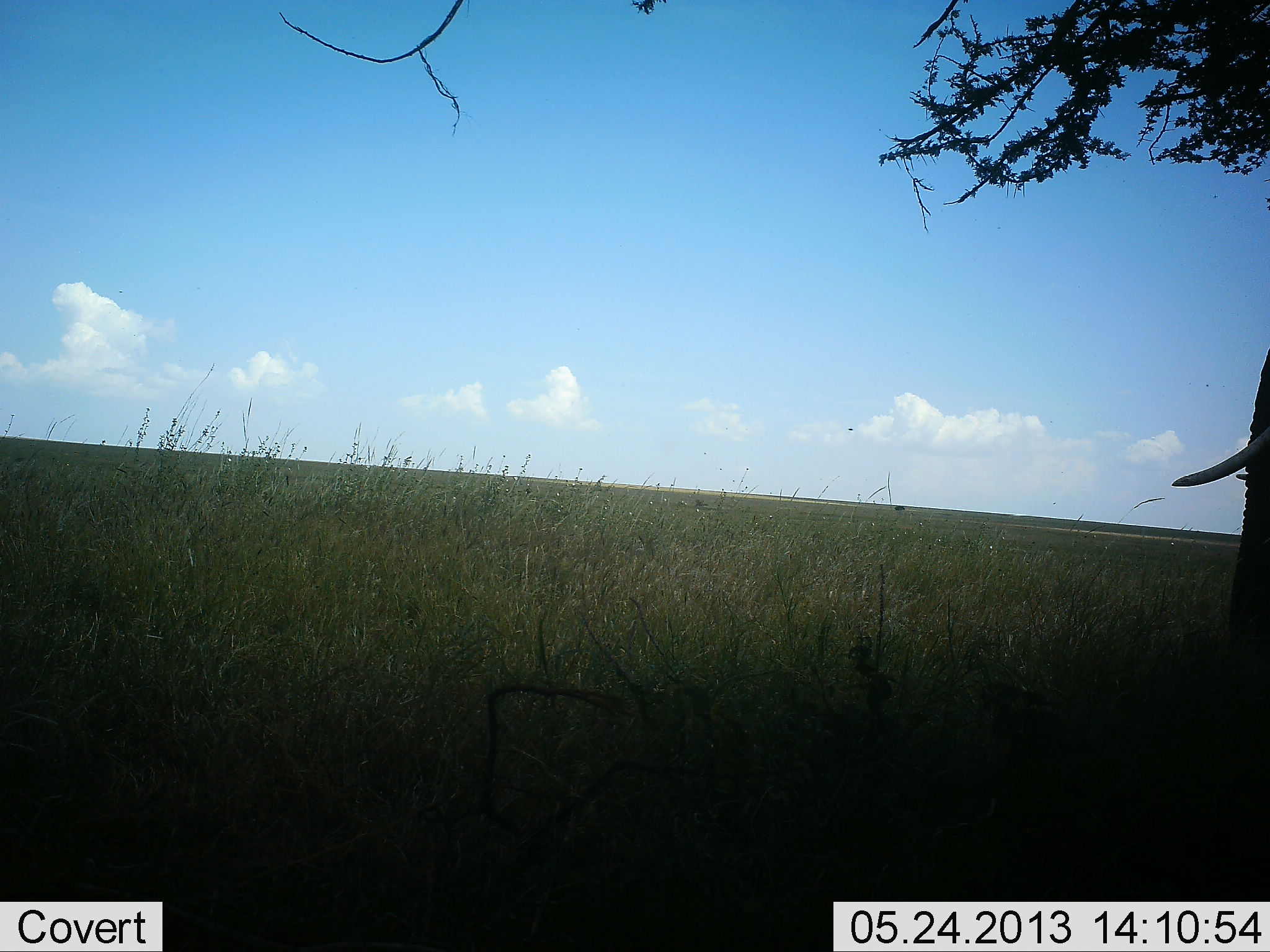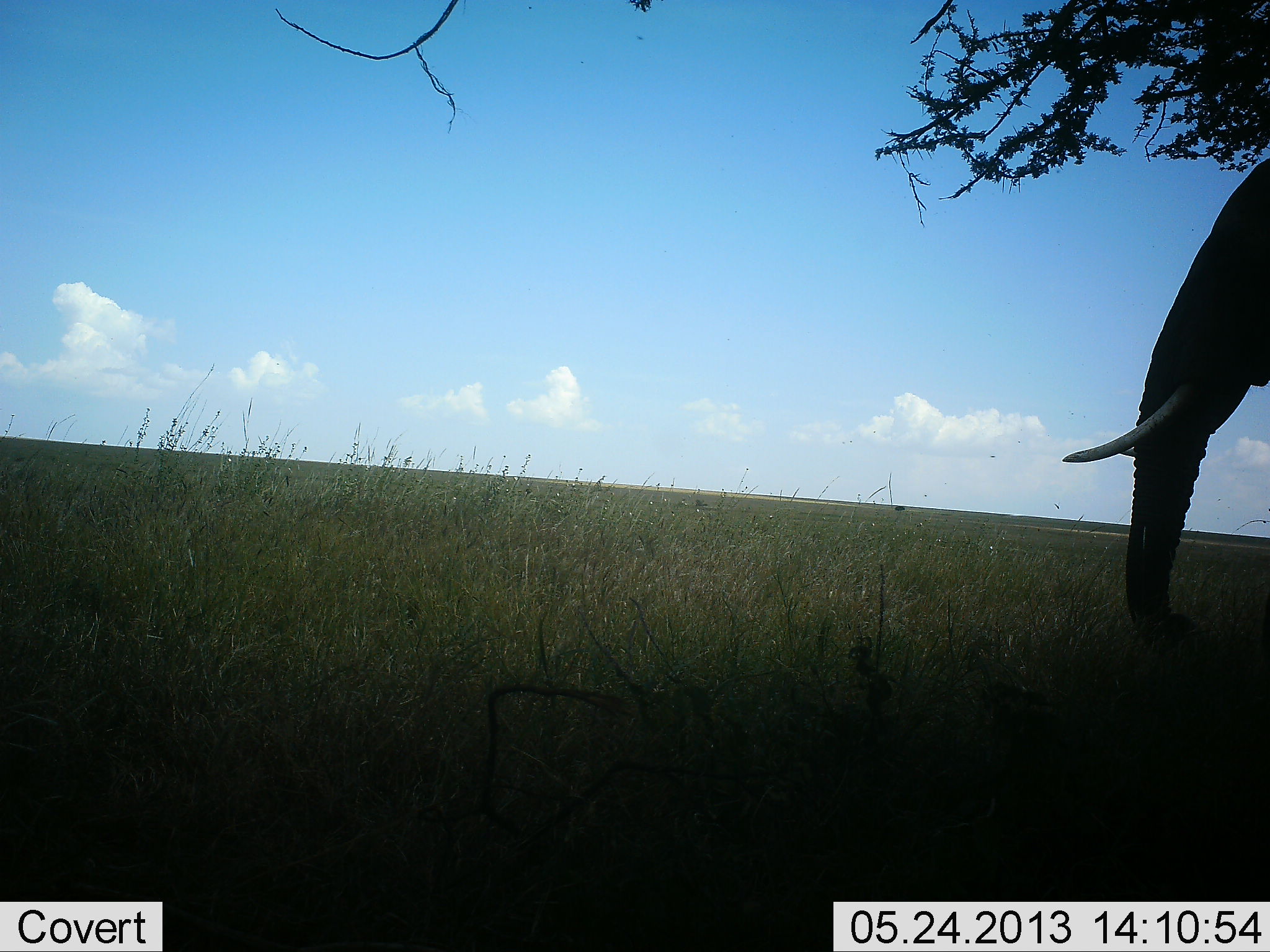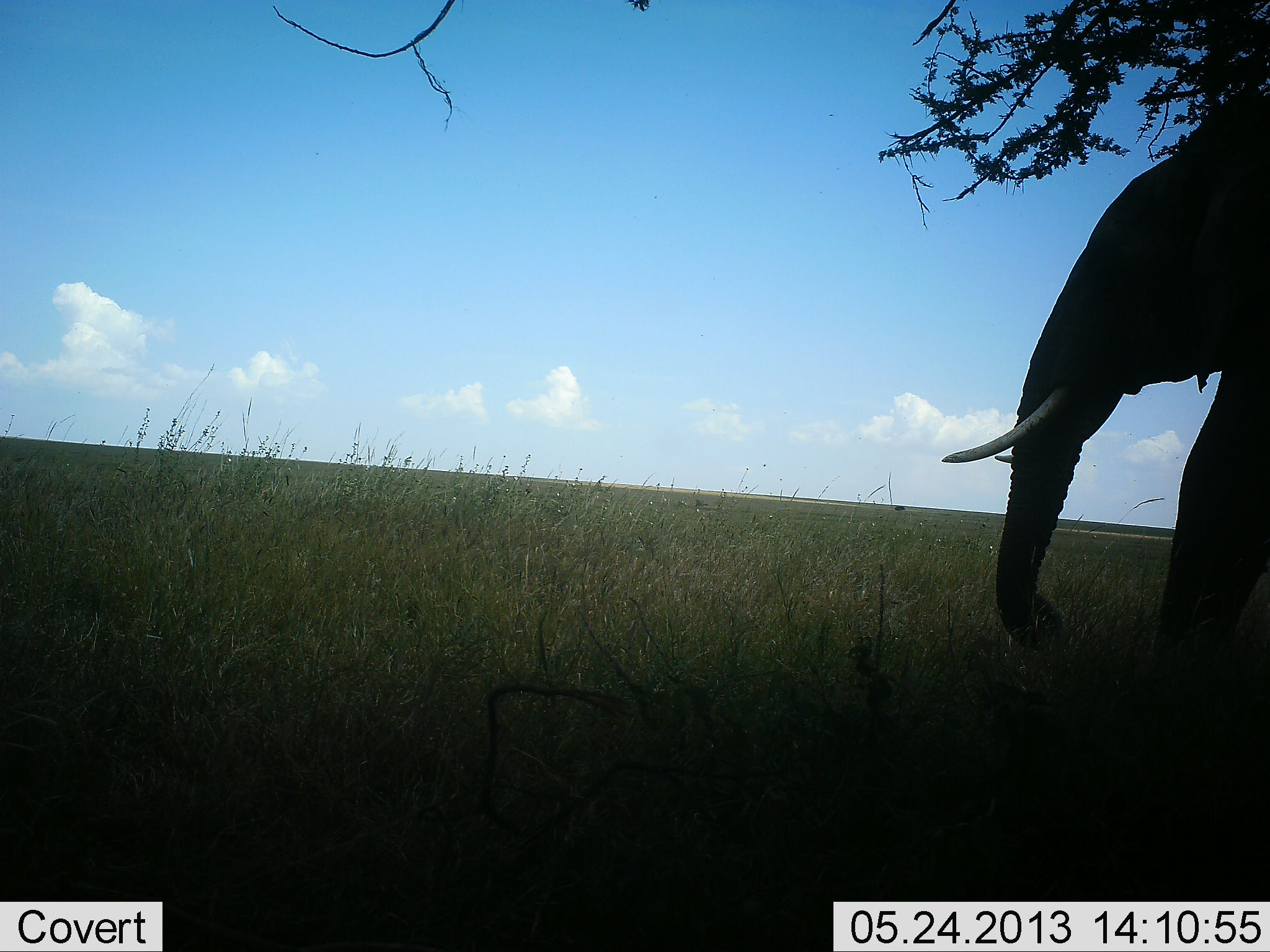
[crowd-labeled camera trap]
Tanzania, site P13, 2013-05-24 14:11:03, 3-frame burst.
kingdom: Animalia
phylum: Chordata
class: Mammalia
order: Proboscidea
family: Elephantidae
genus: Loxodonta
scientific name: Loxodonta africana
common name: african bush elephant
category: elephant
Elephant (african bush elephant) (Loxodonta africana), count 1. Behavior (volunteer vote fractions): standing 23%, resting 0%, moving 82%, interacting 0%. Young present (vote fraction): 0%. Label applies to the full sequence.